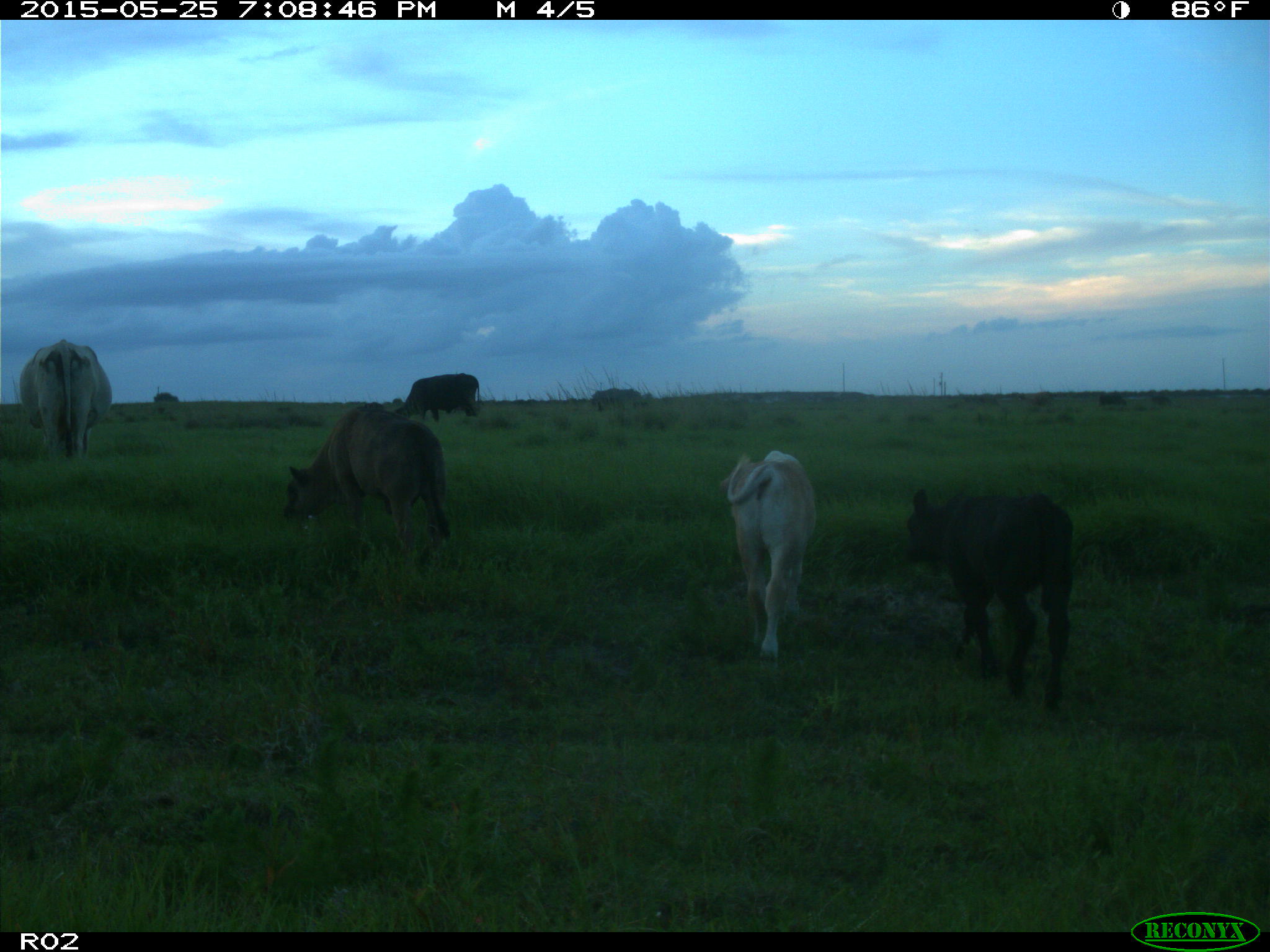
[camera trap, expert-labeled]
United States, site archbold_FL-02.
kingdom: Animalia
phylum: Chordata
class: Mammalia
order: Artiodactyla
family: Bovidae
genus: Bos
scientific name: Bos taurus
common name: domestic cow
Bos taurus (domestic cow).